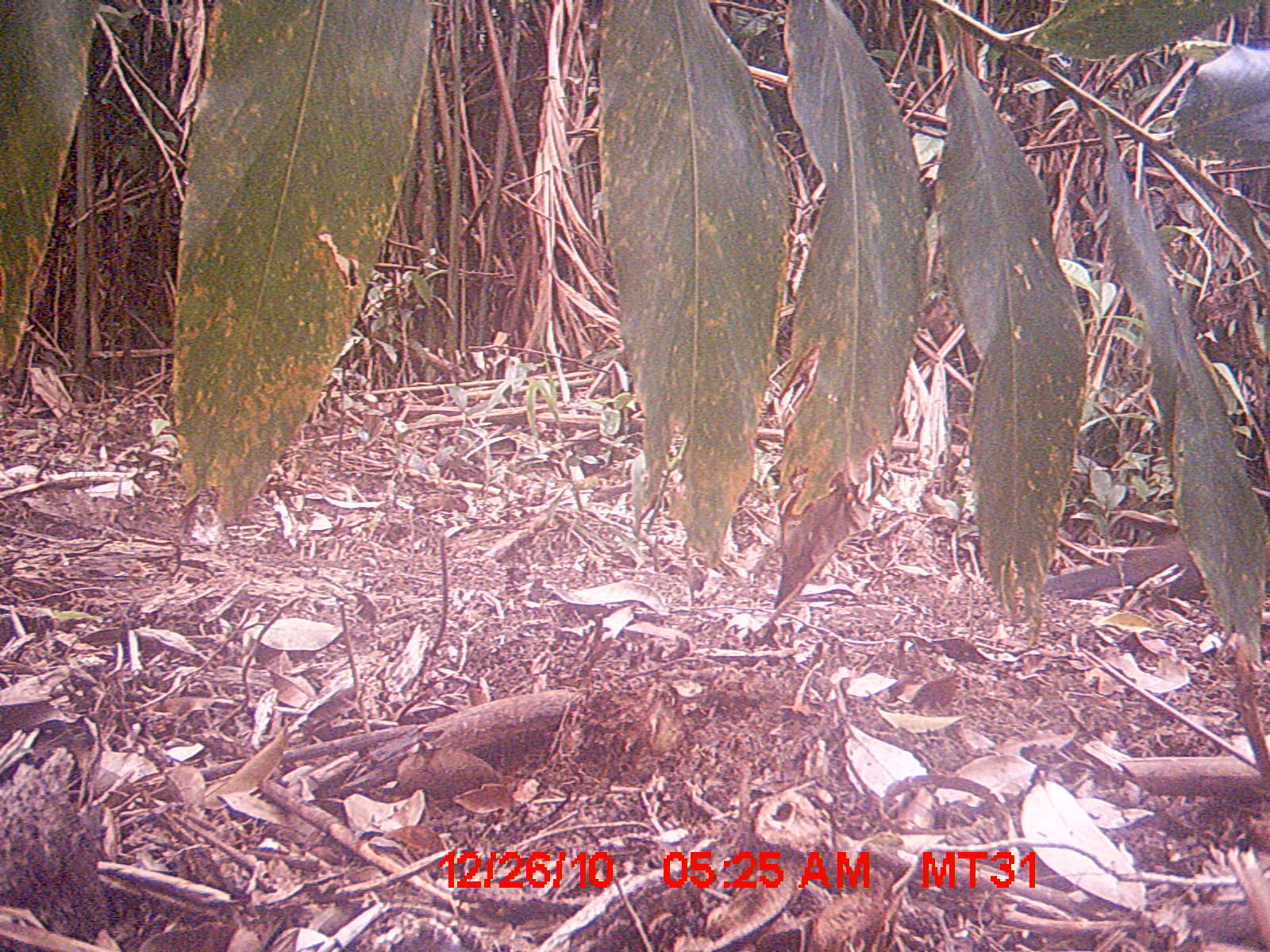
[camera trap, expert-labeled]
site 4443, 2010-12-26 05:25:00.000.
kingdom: Animalia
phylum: Chordata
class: Aves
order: Cuculiformes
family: Cuculidae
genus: Coua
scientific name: Coua serriana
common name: red-breasted coua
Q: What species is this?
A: Coua serriana (red-breasted coua).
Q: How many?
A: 1.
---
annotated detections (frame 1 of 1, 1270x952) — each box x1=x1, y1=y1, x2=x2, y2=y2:
coua serriana: x1=1049, y1=522, x2=1270, y2=605